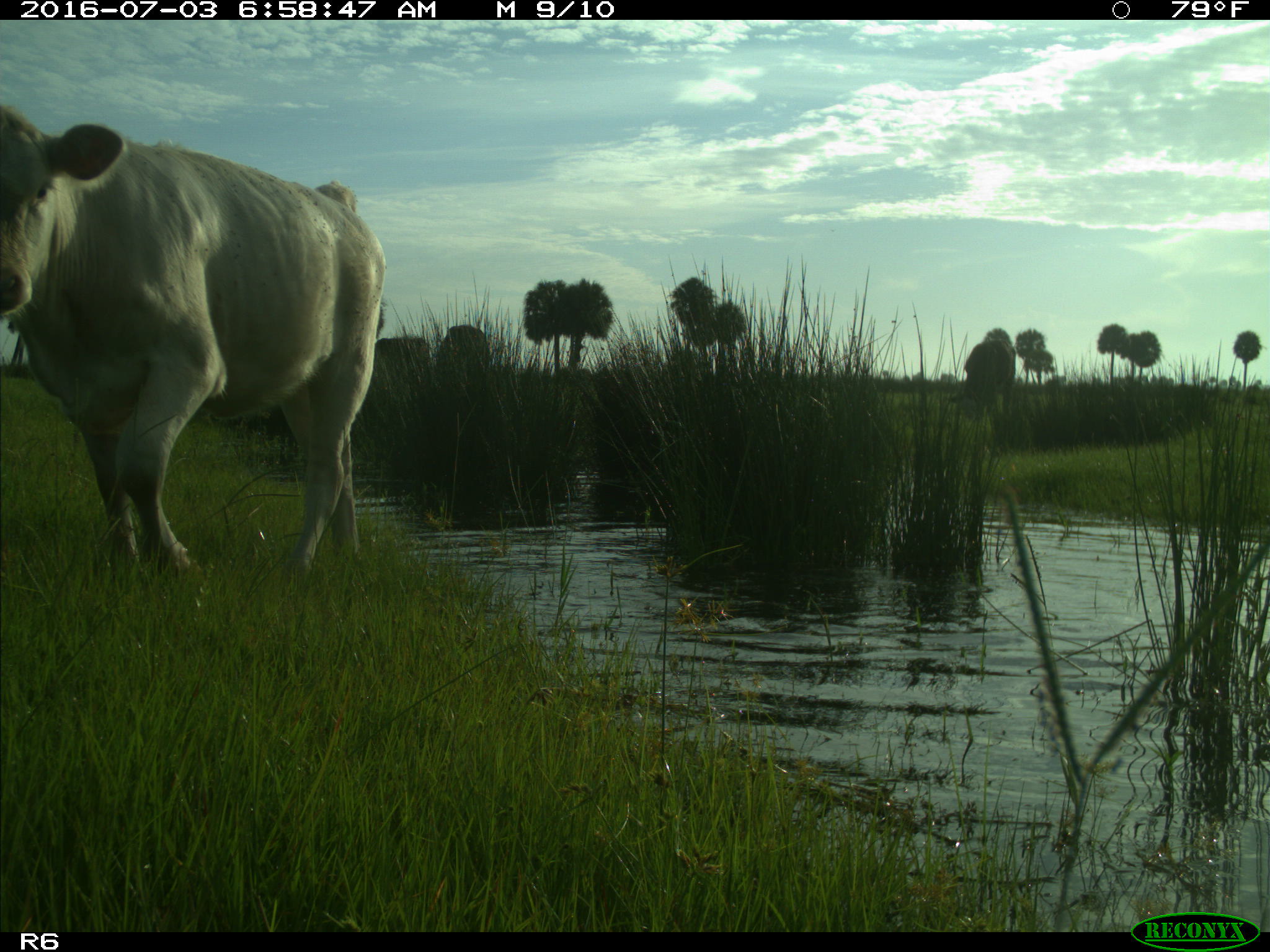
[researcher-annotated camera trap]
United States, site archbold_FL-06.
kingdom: Animalia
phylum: Chordata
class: Mammalia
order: Artiodactyla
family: Bovidae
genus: Bos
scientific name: Bos taurus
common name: domestic cow